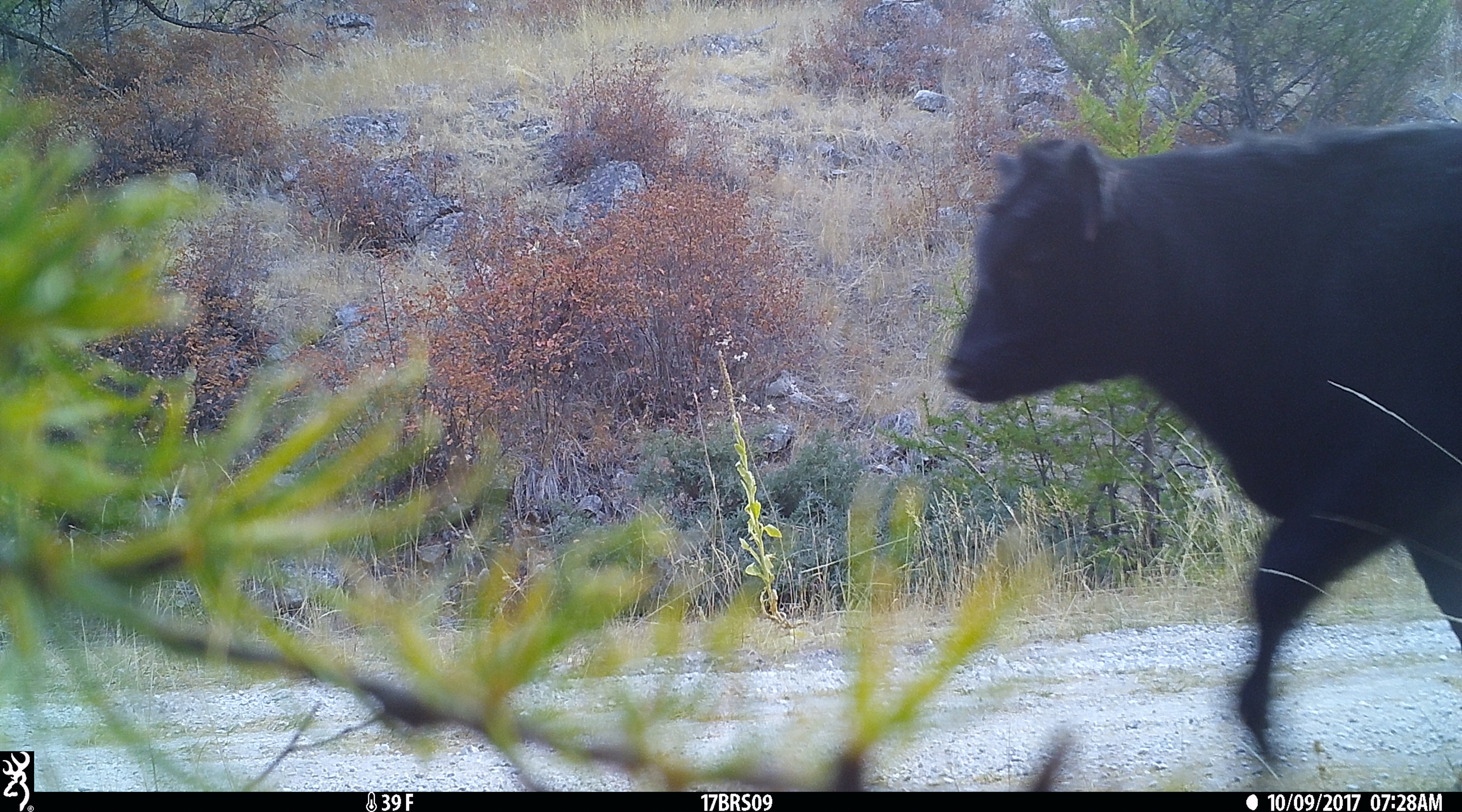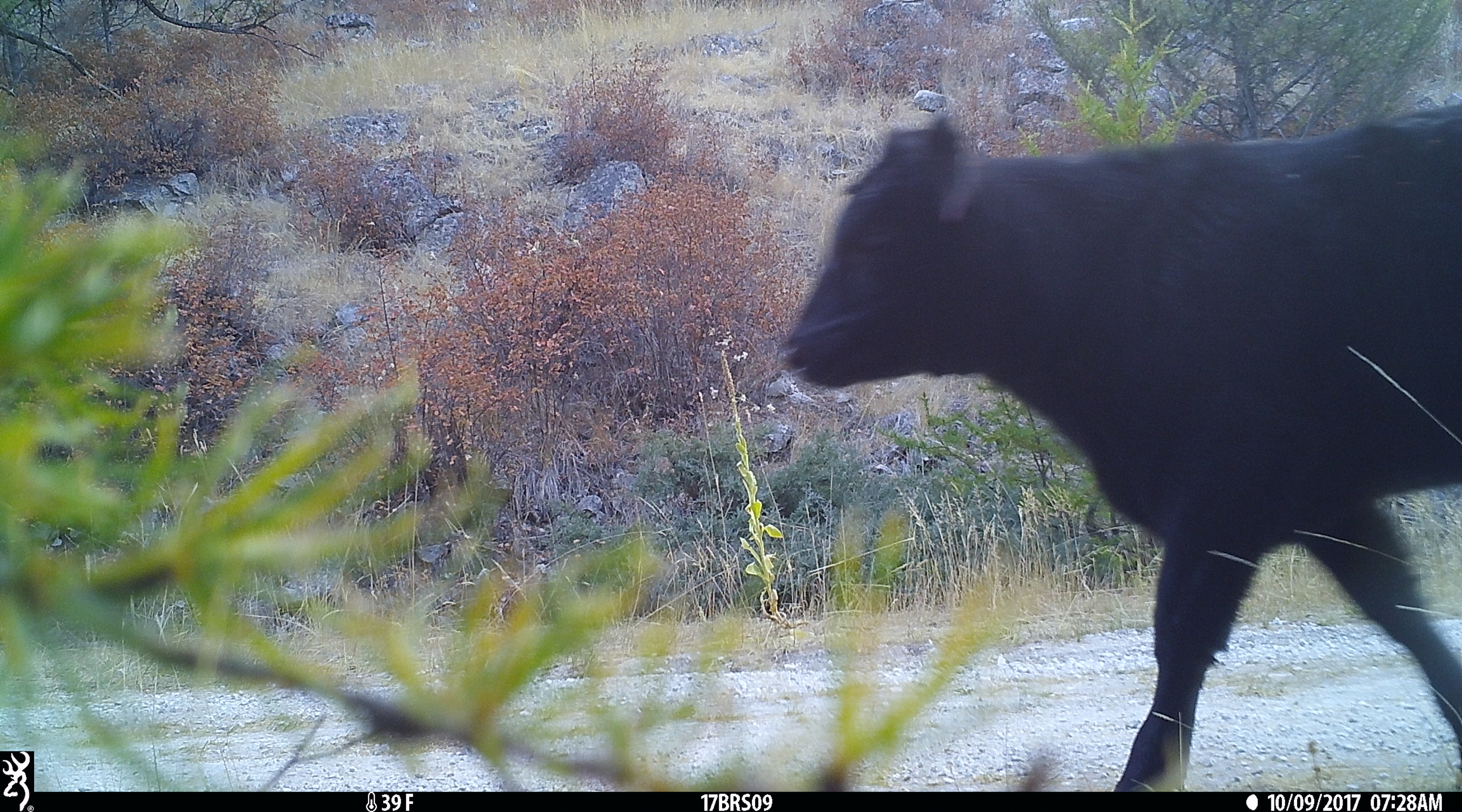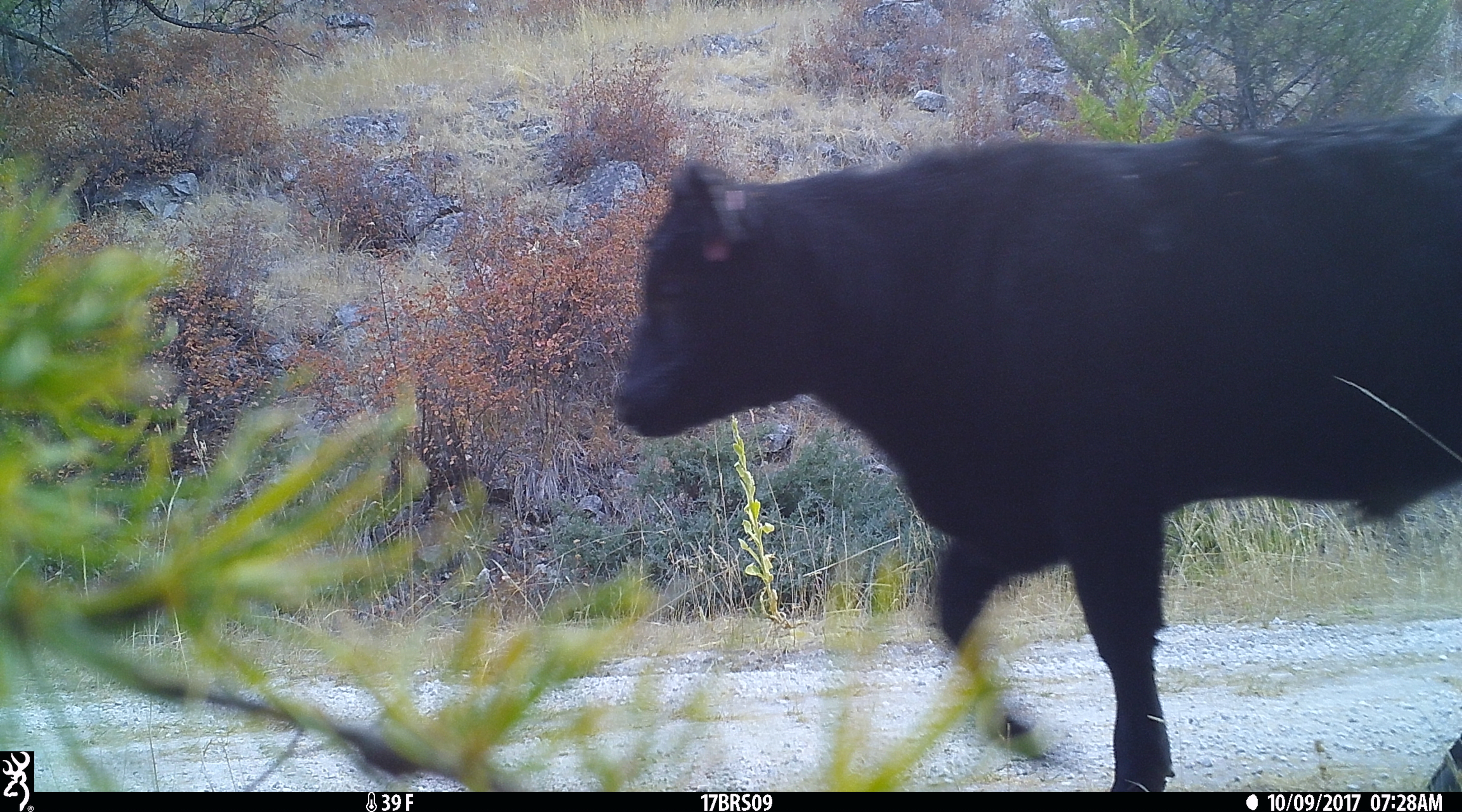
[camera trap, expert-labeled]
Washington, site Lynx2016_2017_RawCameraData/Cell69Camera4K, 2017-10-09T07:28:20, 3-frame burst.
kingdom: Animalia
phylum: Chordata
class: Mammalia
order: Artiodactyla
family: Bovidae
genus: Bos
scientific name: Bos taurus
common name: domestic cattle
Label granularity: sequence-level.